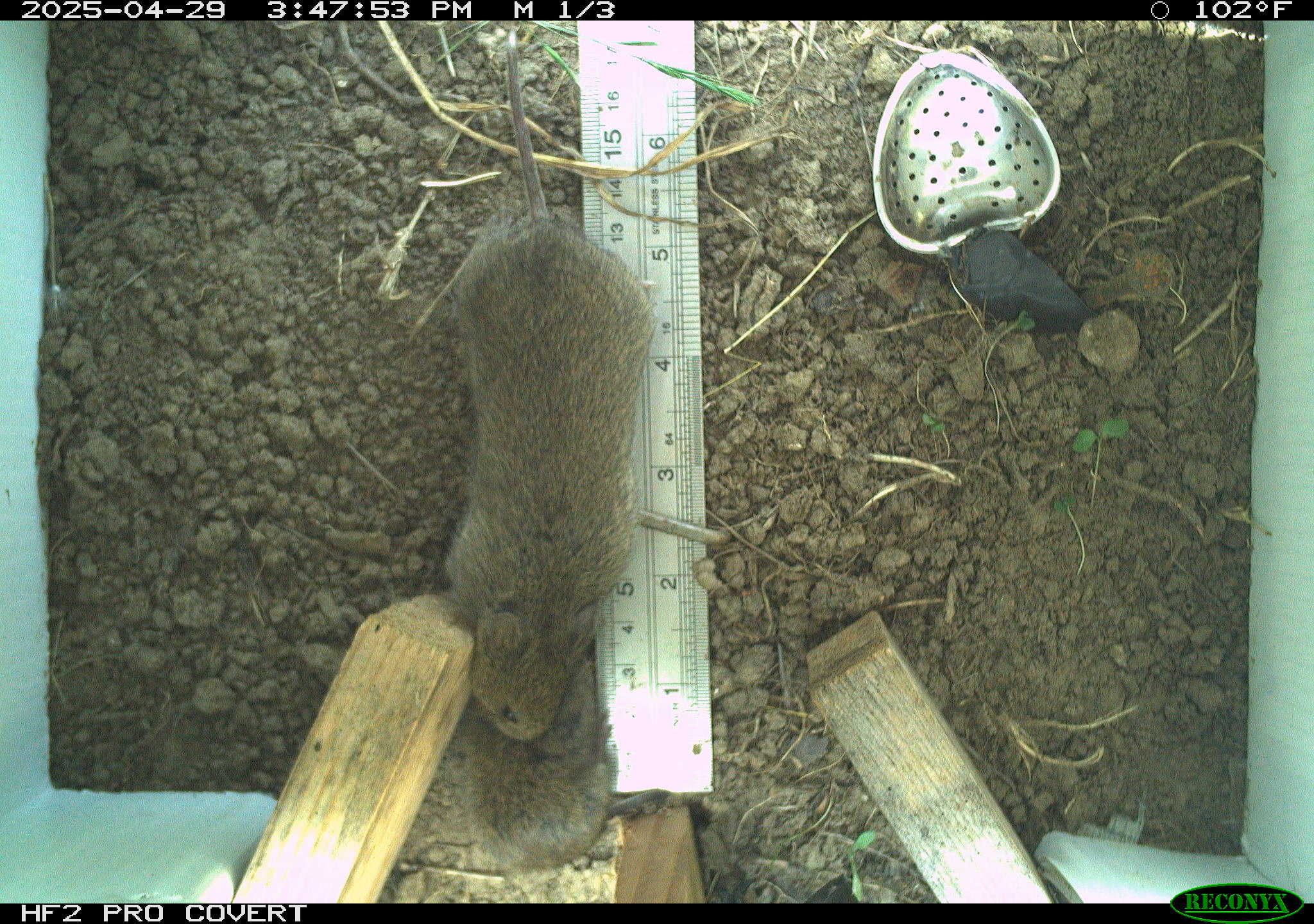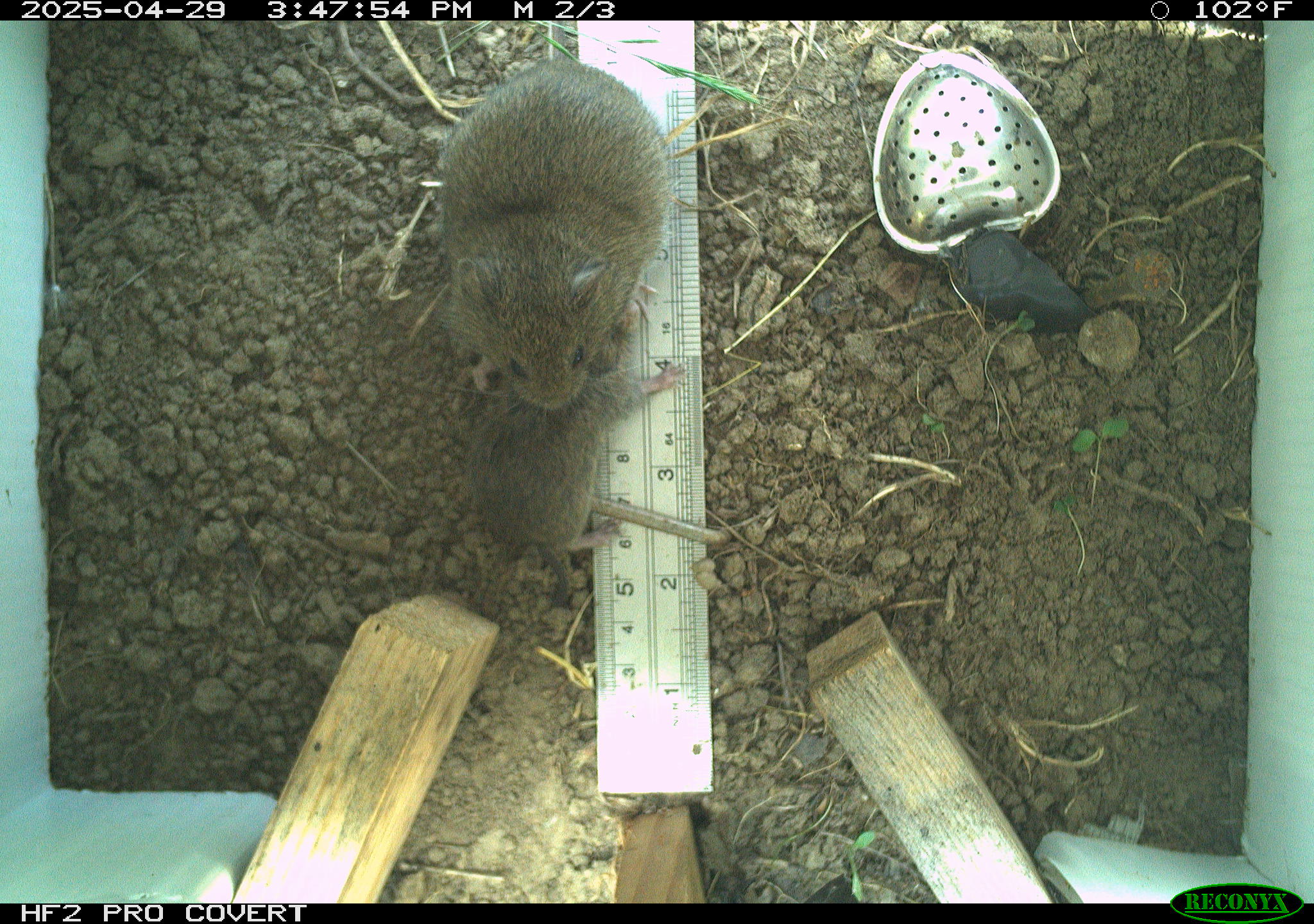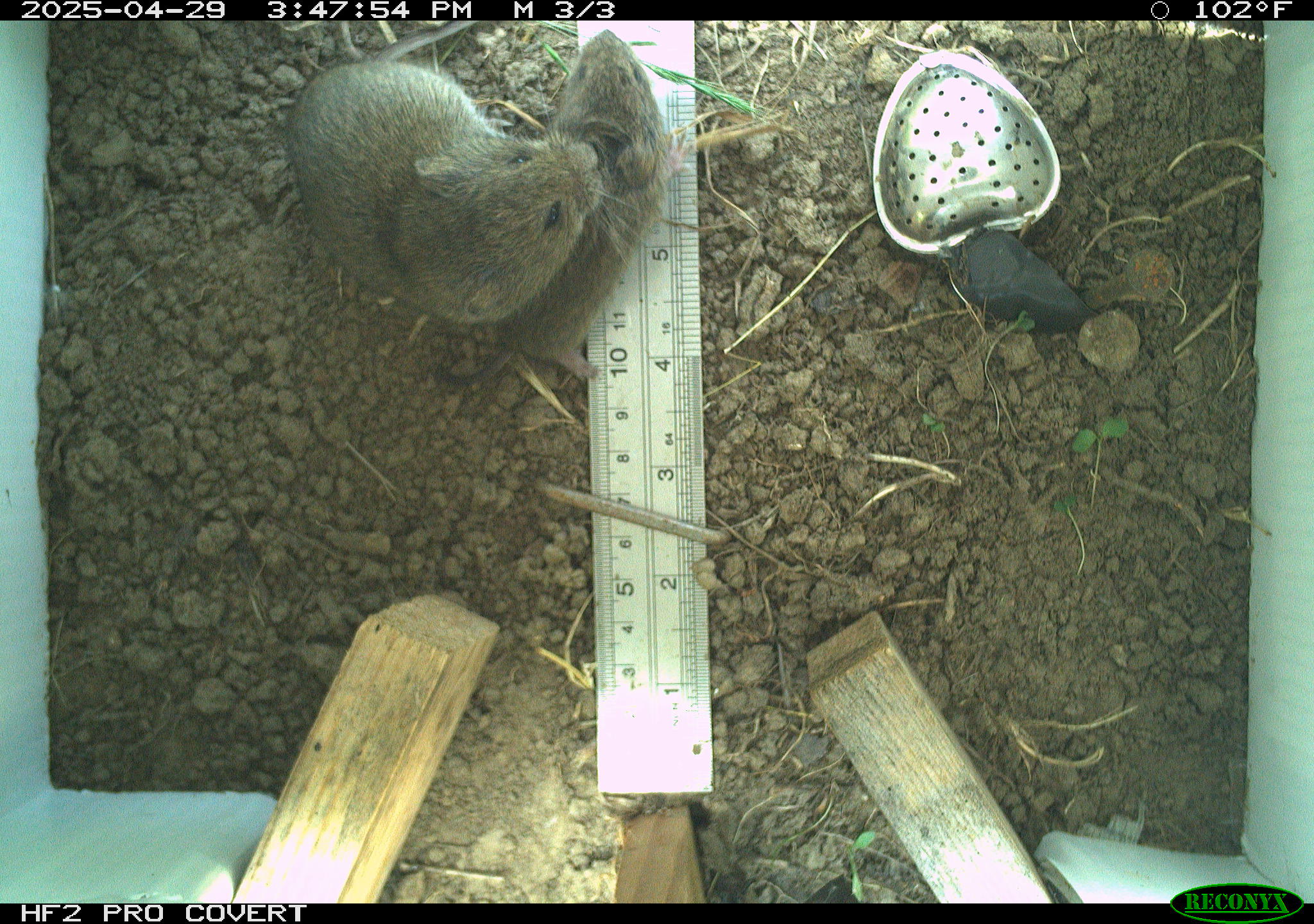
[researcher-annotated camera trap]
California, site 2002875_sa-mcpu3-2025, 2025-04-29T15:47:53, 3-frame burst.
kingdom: Animalia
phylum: Chordata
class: Mammalia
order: Rodentia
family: Cricetidae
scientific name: Arvicolinae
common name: voles, lemmings, and muskrats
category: arvicolinae subfamily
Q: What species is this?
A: Arvicolinae subfamily (voles, lemmings, and muskrats) (Arvicolinae).